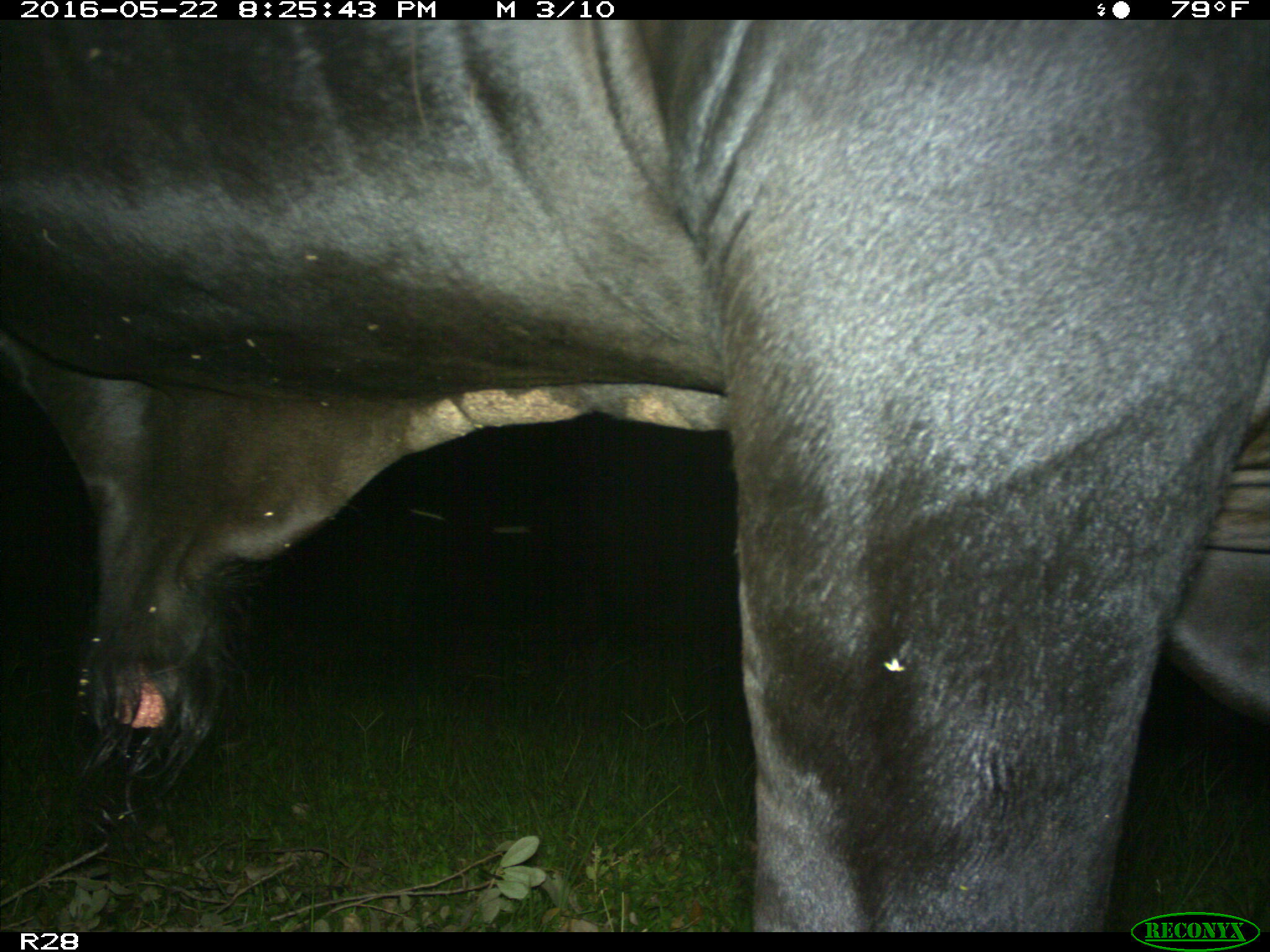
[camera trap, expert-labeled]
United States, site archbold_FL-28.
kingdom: Animalia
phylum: Chordata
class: Mammalia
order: Artiodactyla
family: Bovidae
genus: Bos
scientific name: Bos taurus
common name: domestic cow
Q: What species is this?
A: Bos taurus (domestic cow).